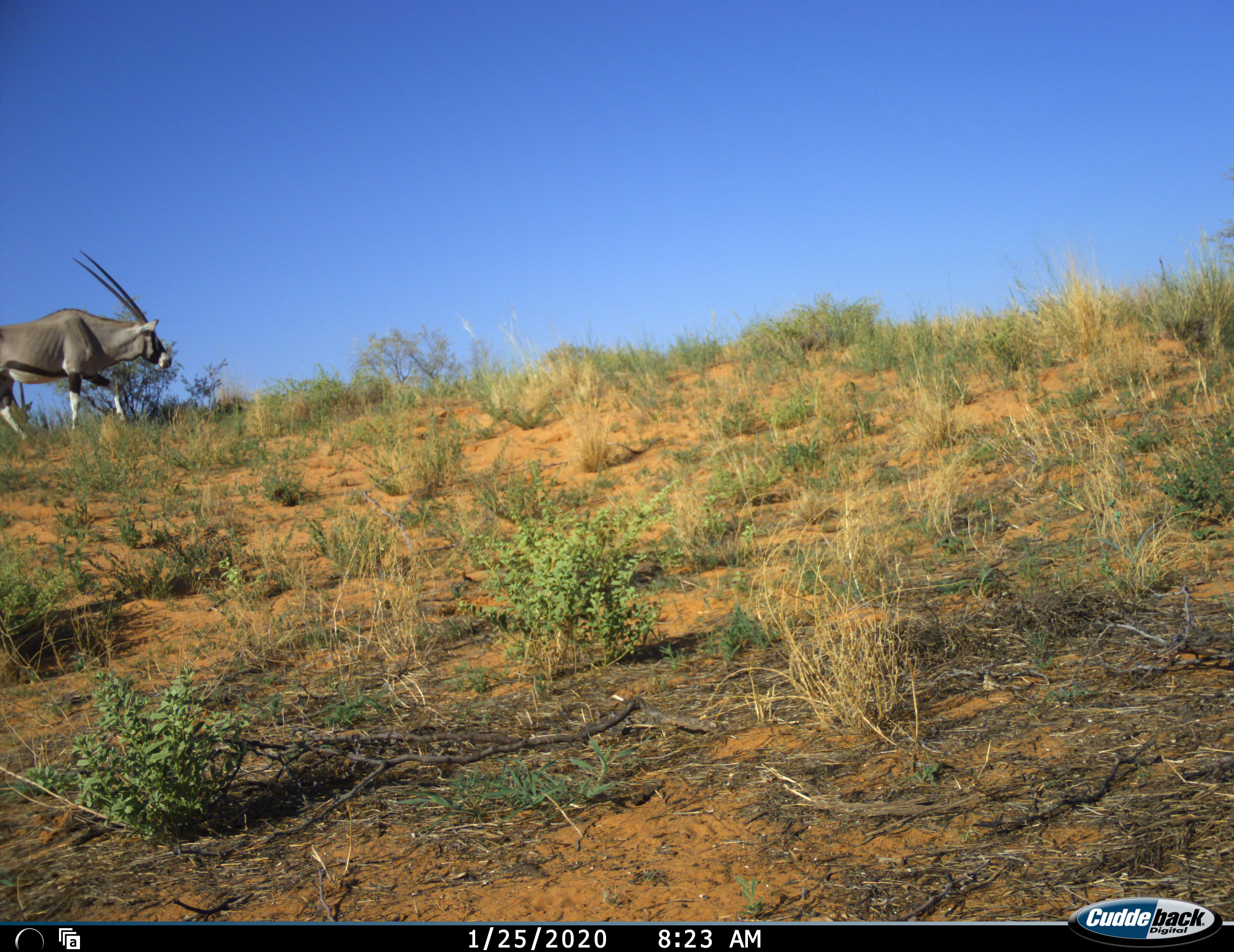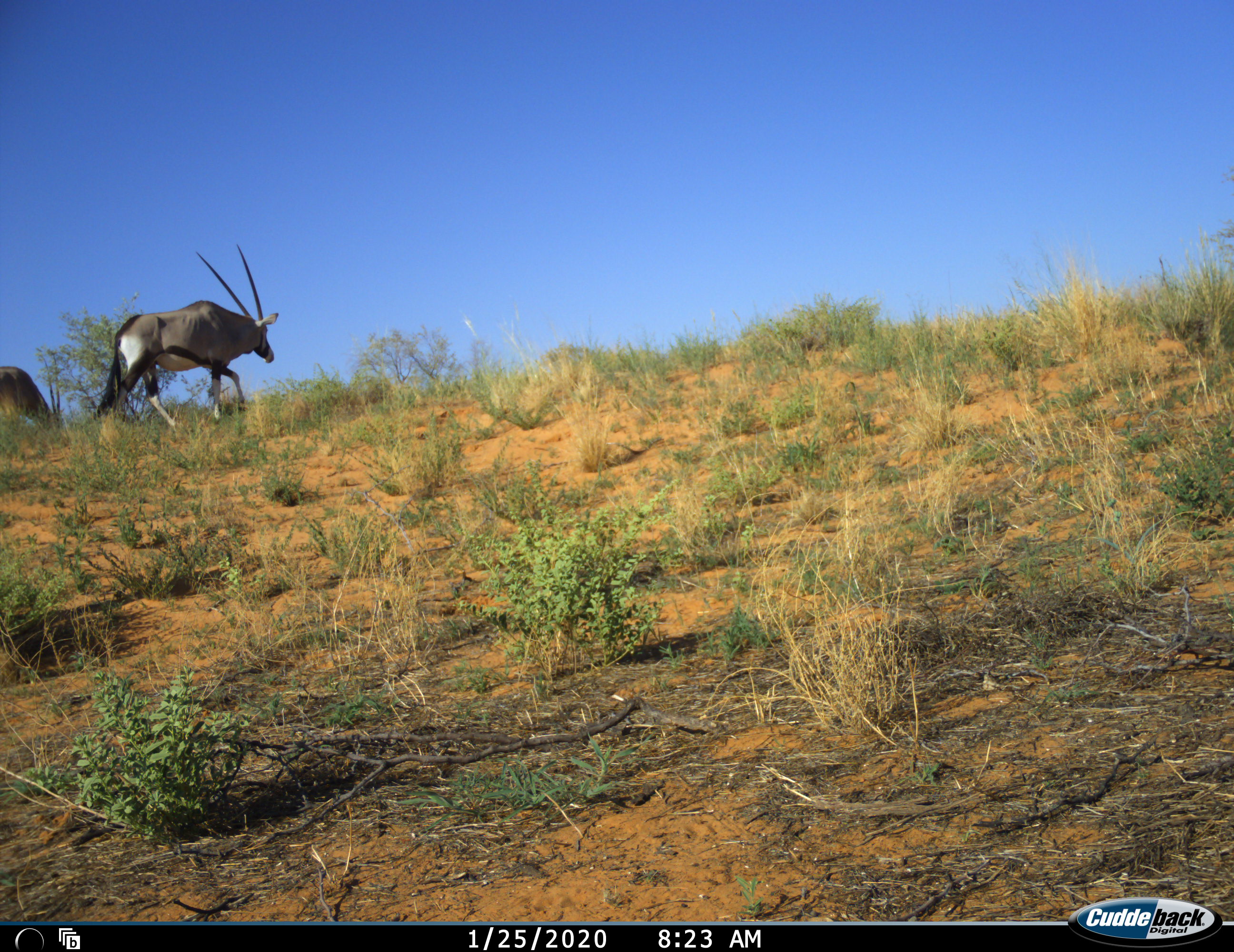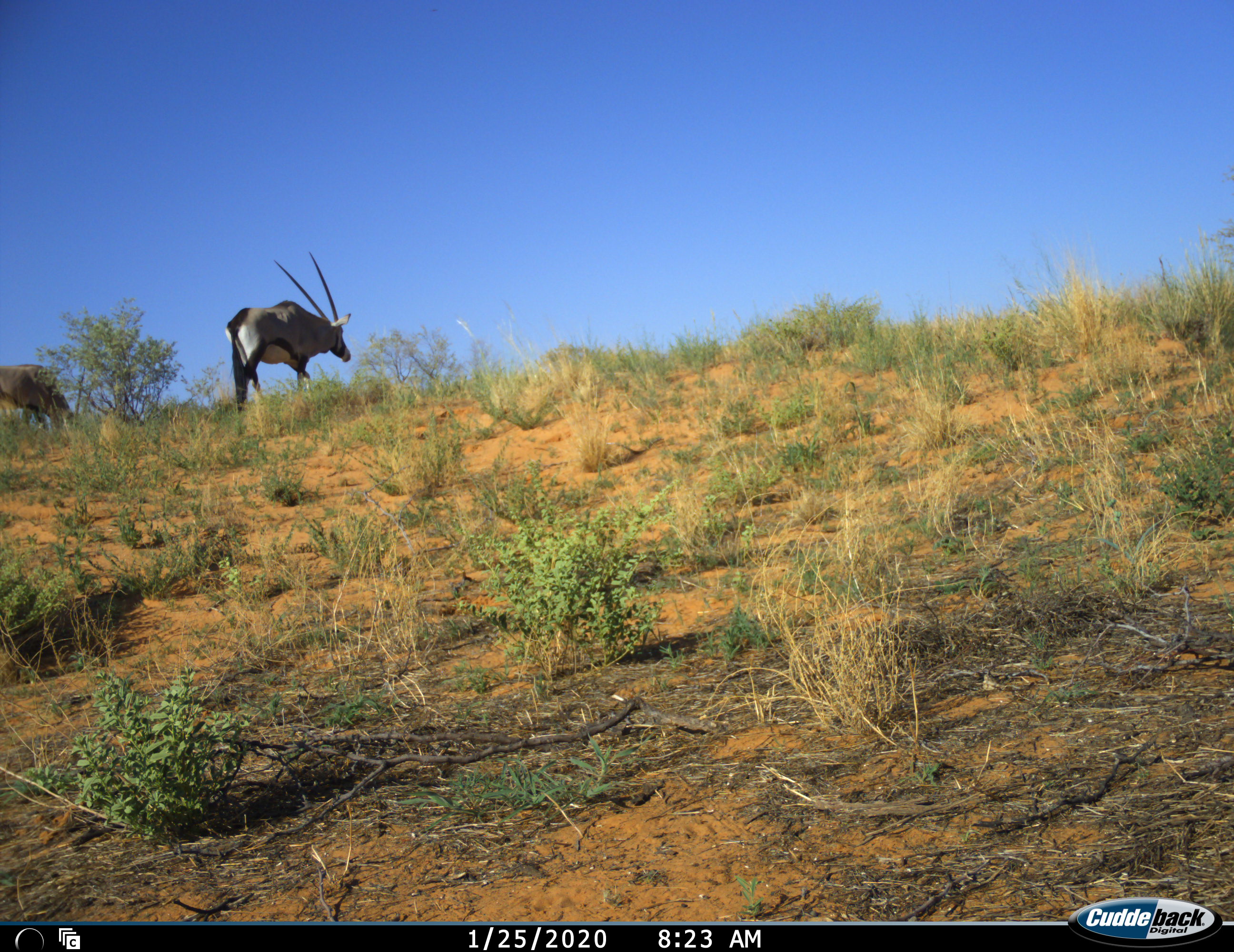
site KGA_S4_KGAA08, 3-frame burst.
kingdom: Animalia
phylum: Chordata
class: Mammalia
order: Artiodactyla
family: Bovidae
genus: Oryx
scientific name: Oryx gazella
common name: gemsbok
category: oryx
Oryx (gemsbok) (Oryx gazella), count 2. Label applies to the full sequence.